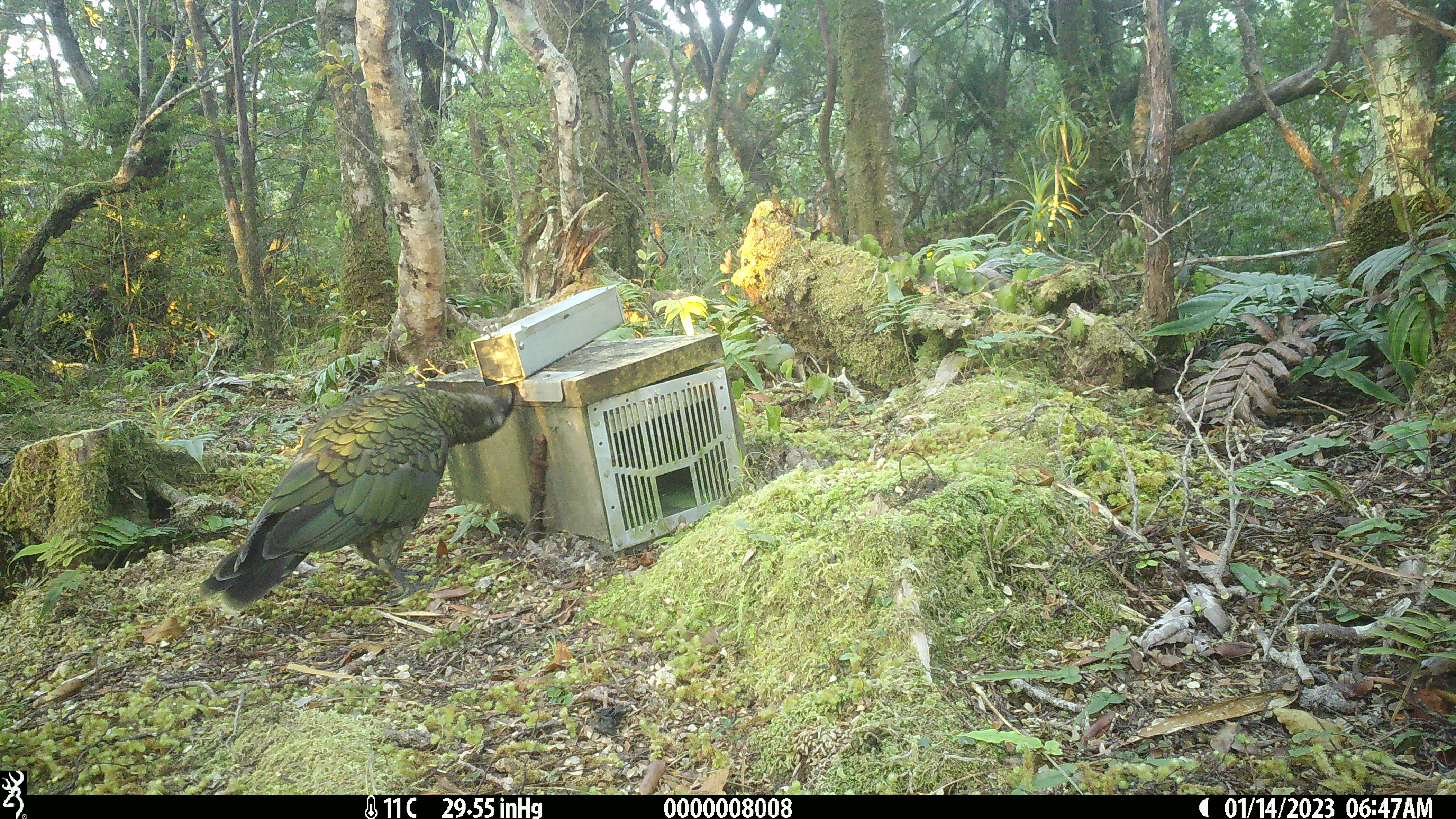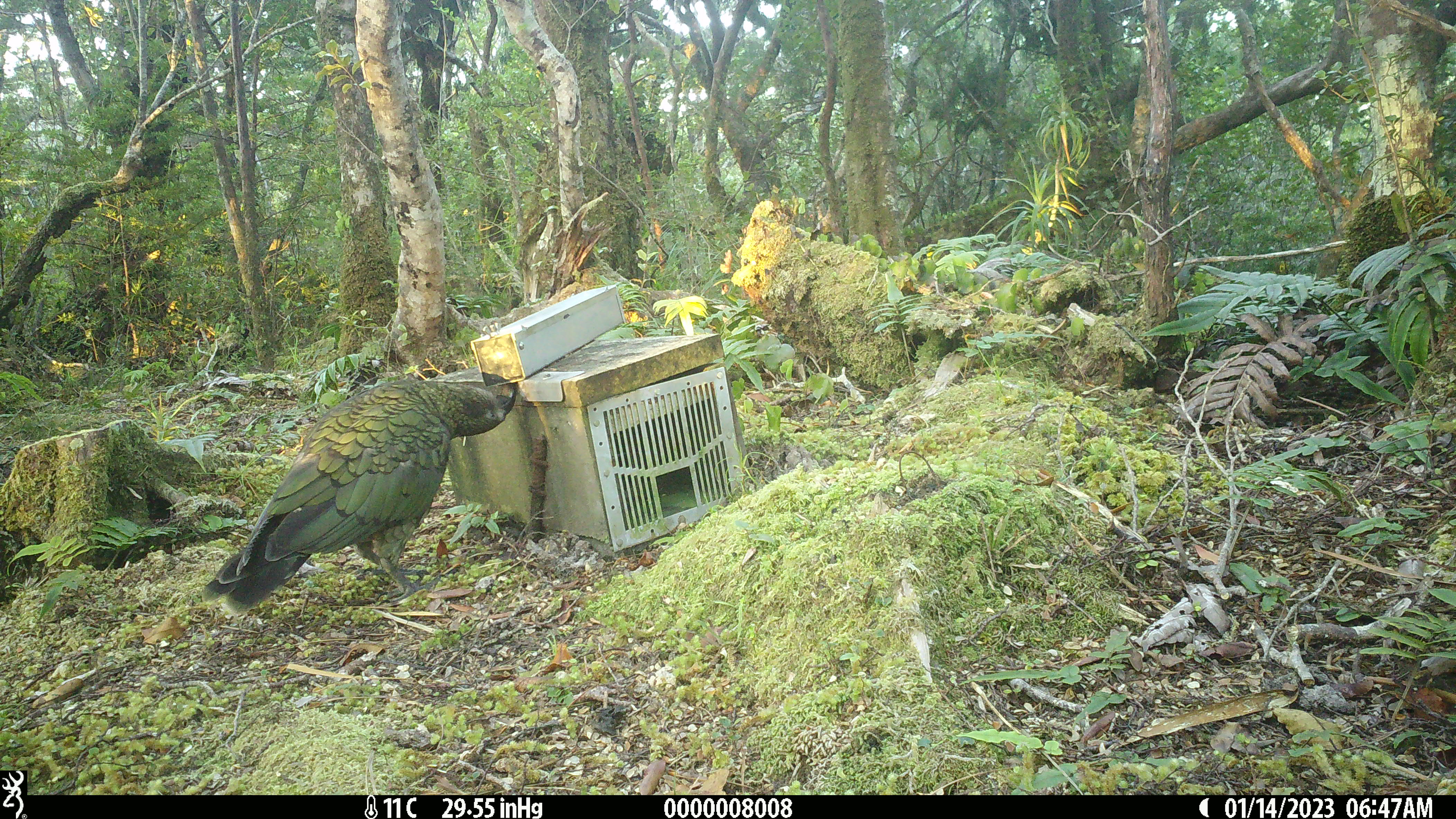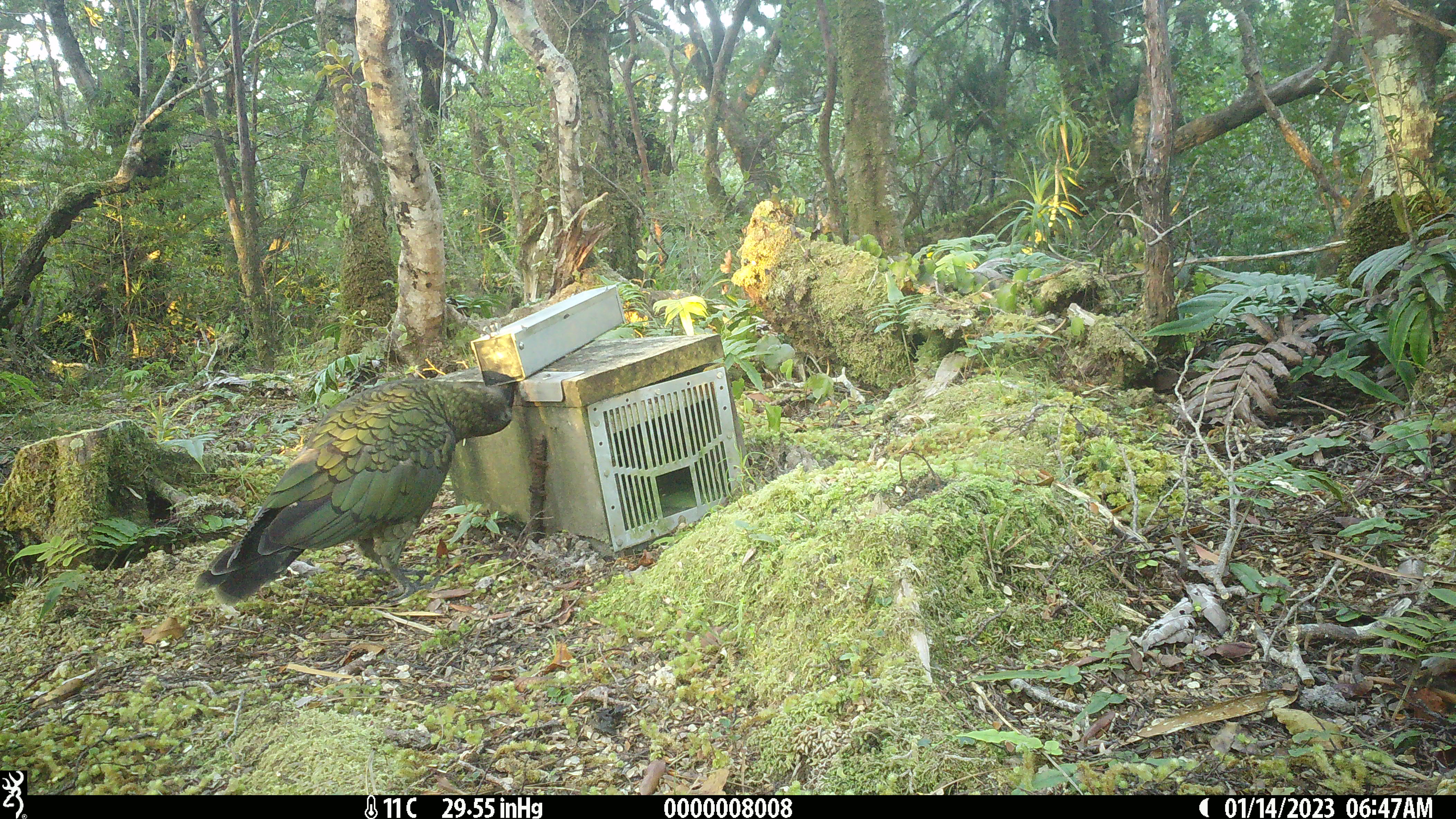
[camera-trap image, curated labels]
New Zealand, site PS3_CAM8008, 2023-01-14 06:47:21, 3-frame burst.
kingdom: Animalia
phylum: Chordata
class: Aves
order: Psittaciformes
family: Strigopidae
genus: Nestor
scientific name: Nestor notabilis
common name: kea